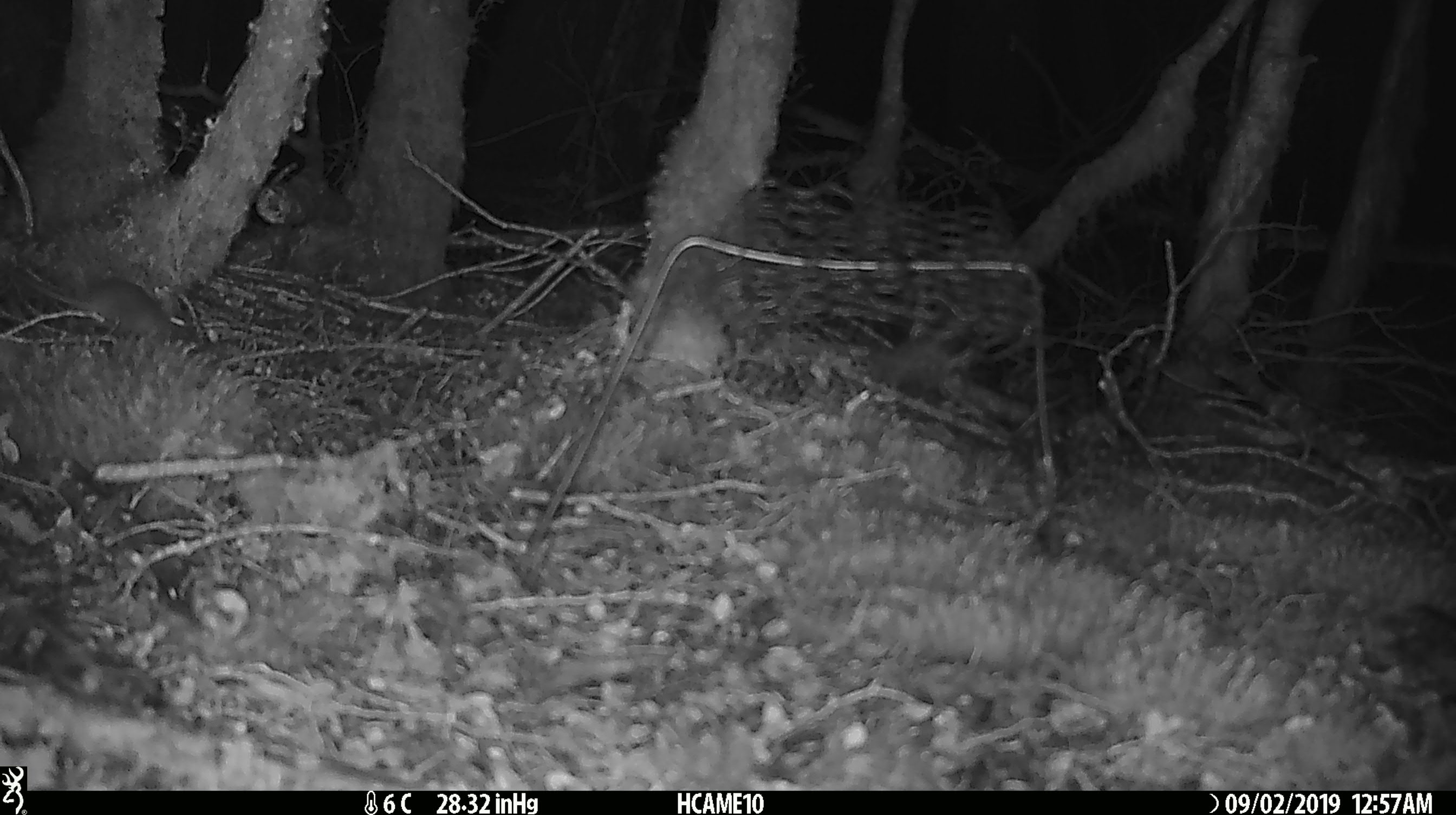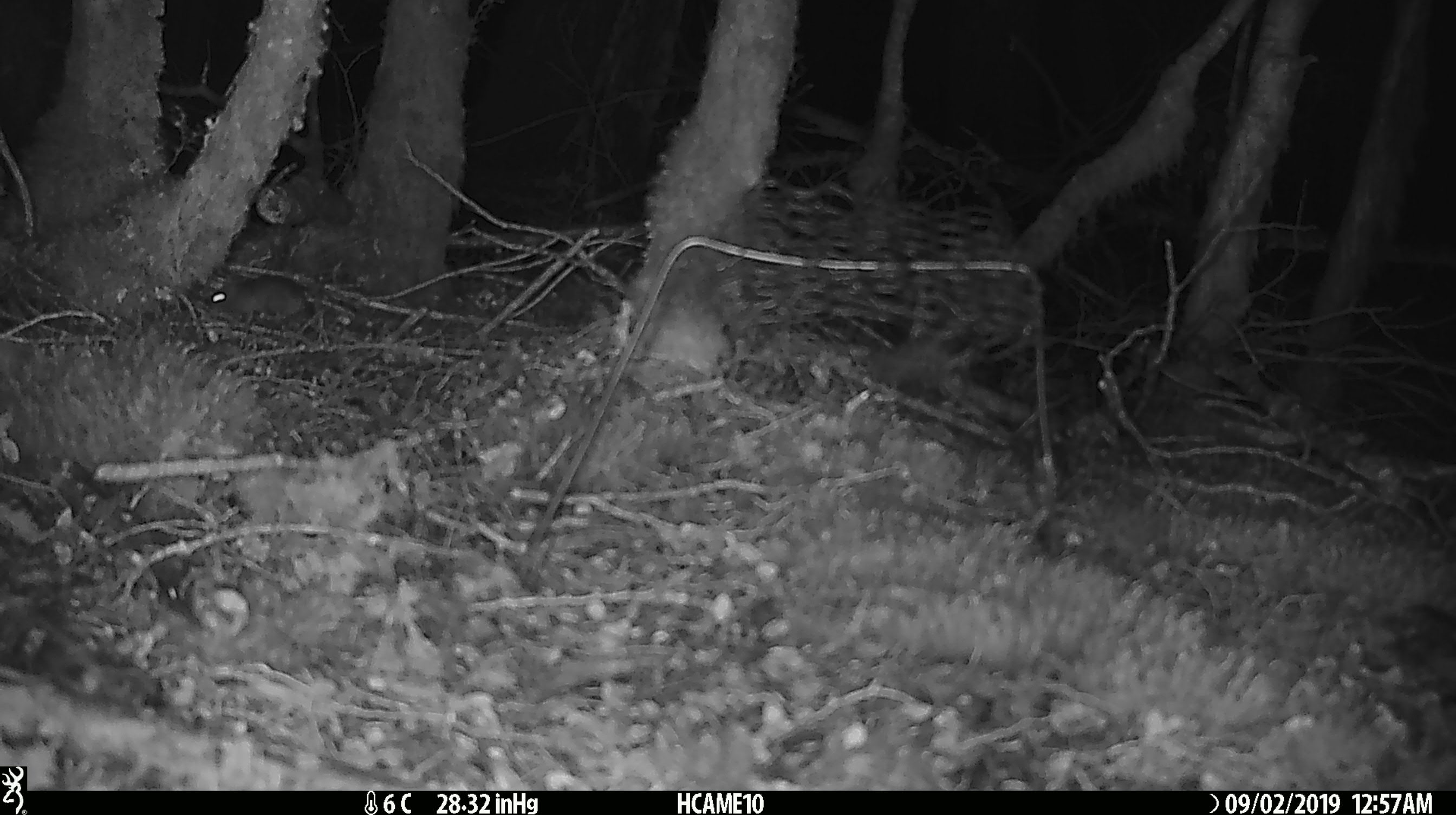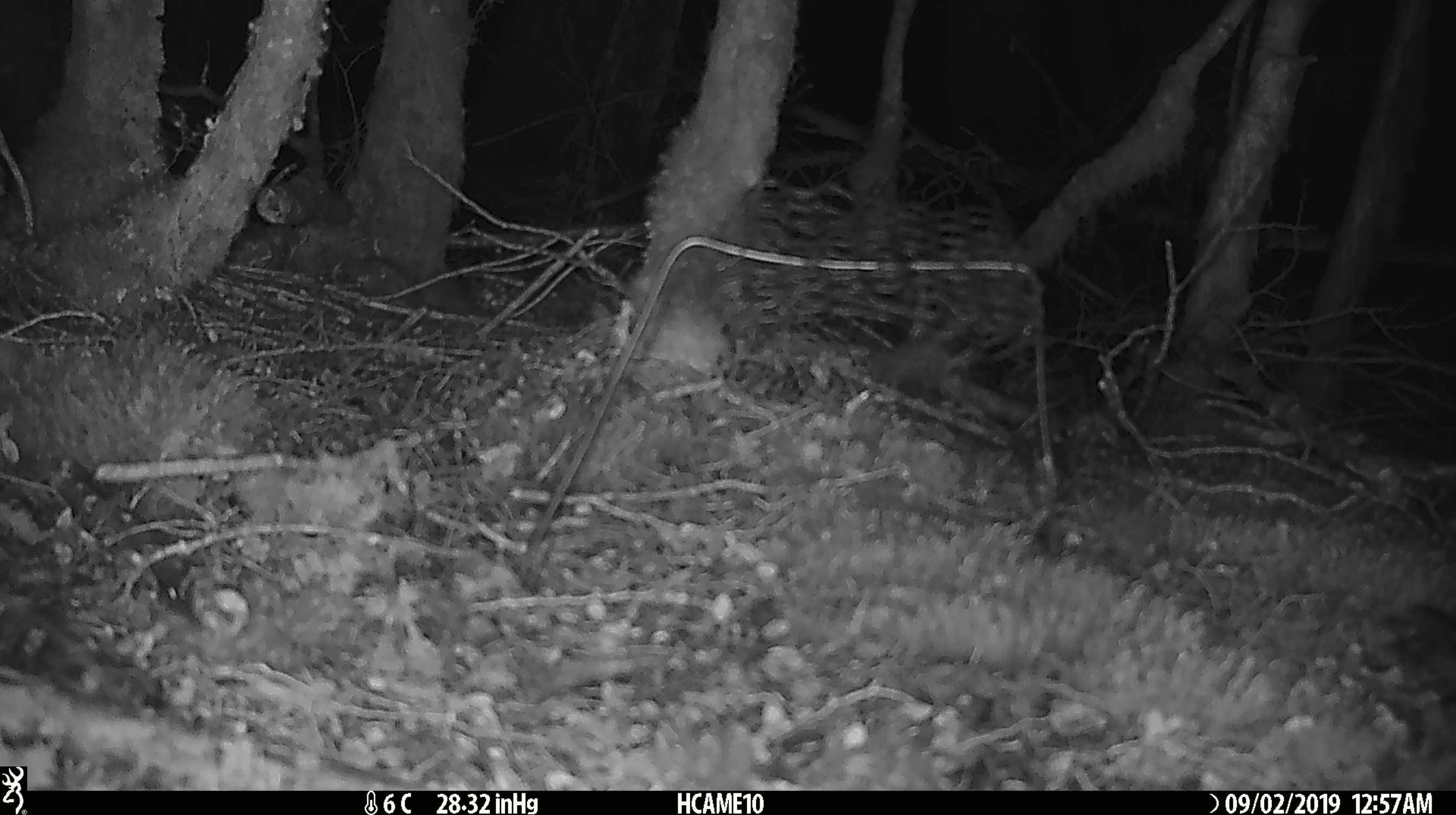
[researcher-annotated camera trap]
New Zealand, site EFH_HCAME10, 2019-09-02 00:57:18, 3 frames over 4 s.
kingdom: Animalia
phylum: Chordata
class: Mammalia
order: Rodentia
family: Muridae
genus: Mus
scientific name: Mus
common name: mouse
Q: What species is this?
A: Mouse (Mus).